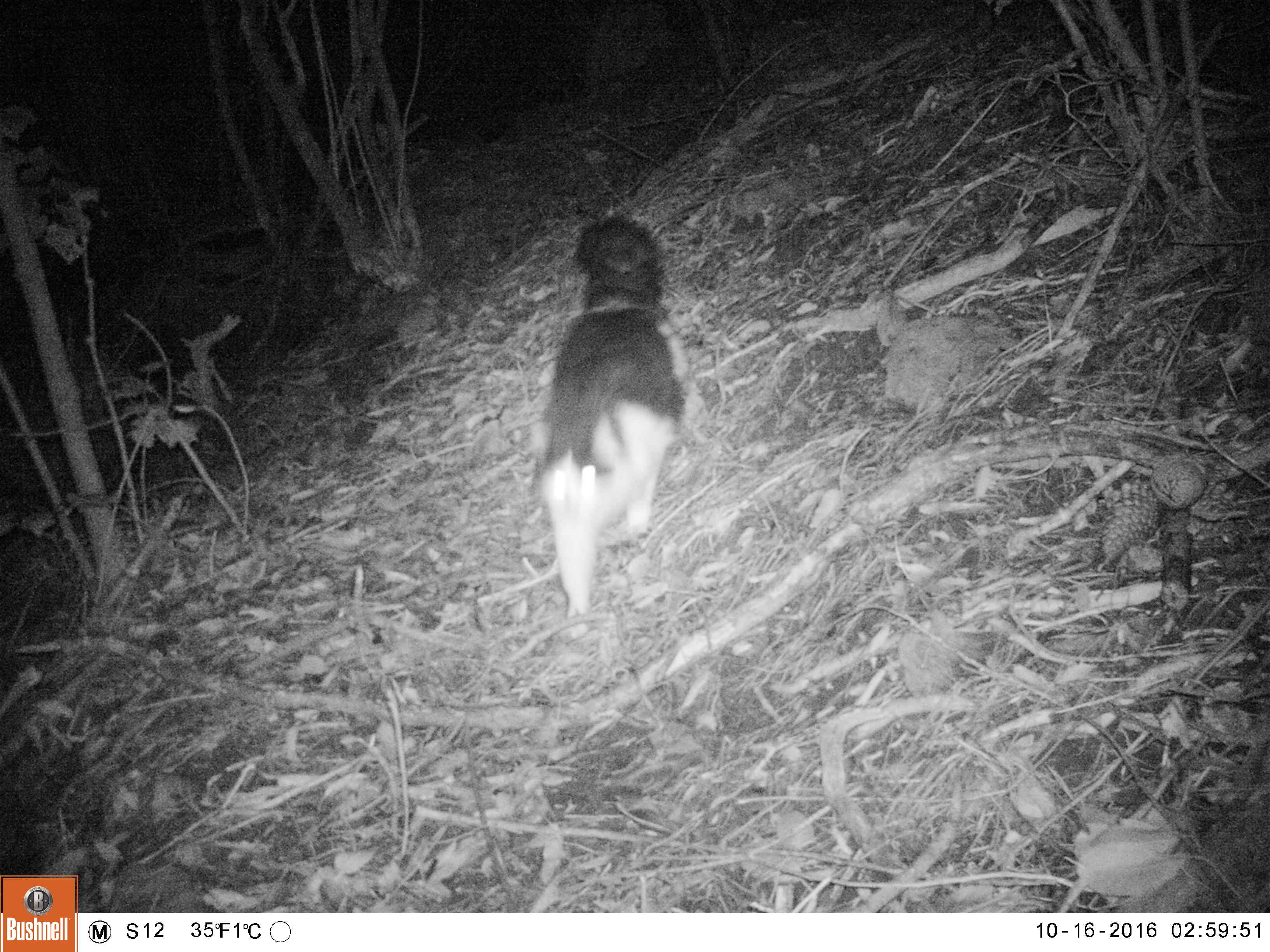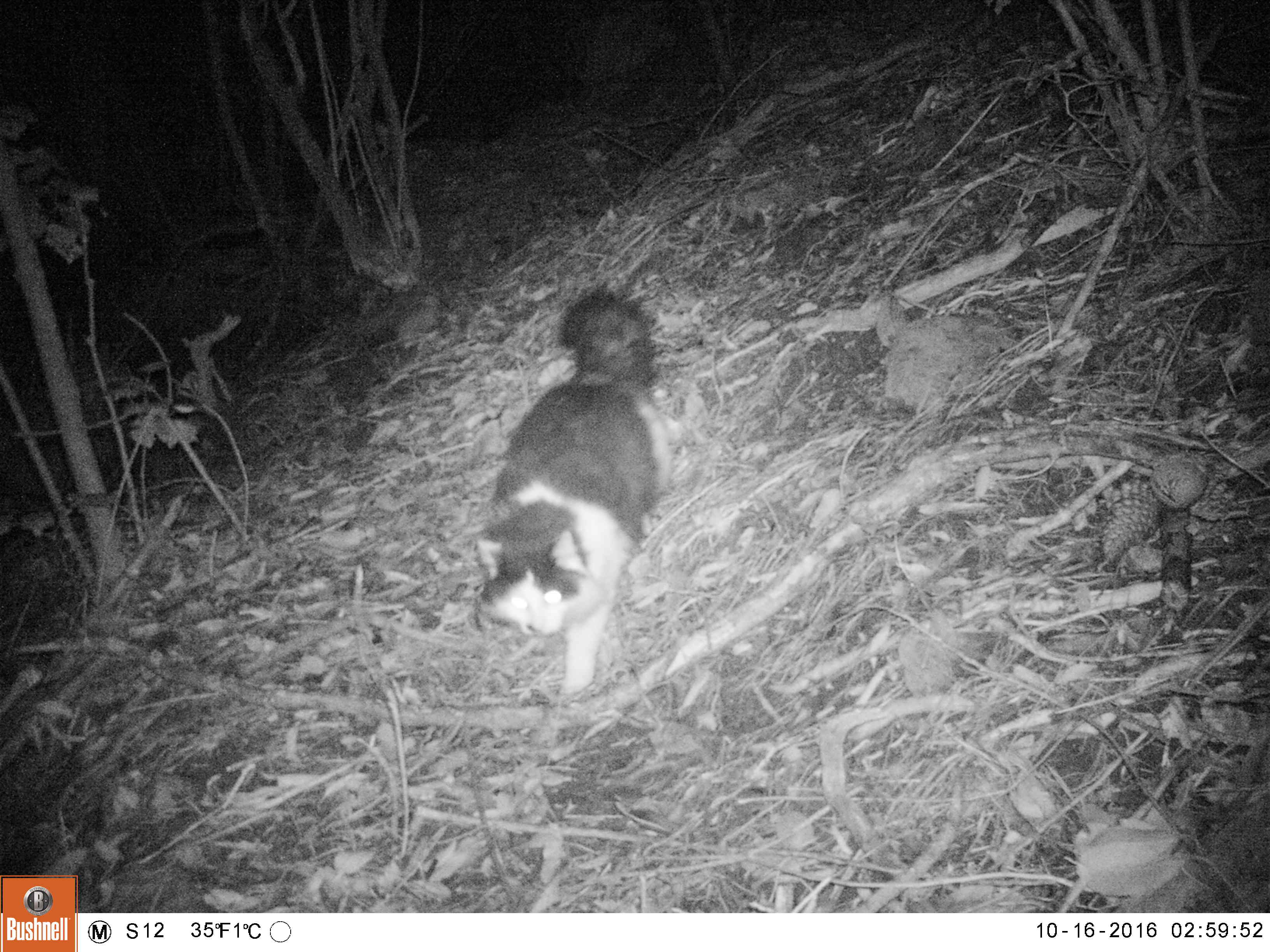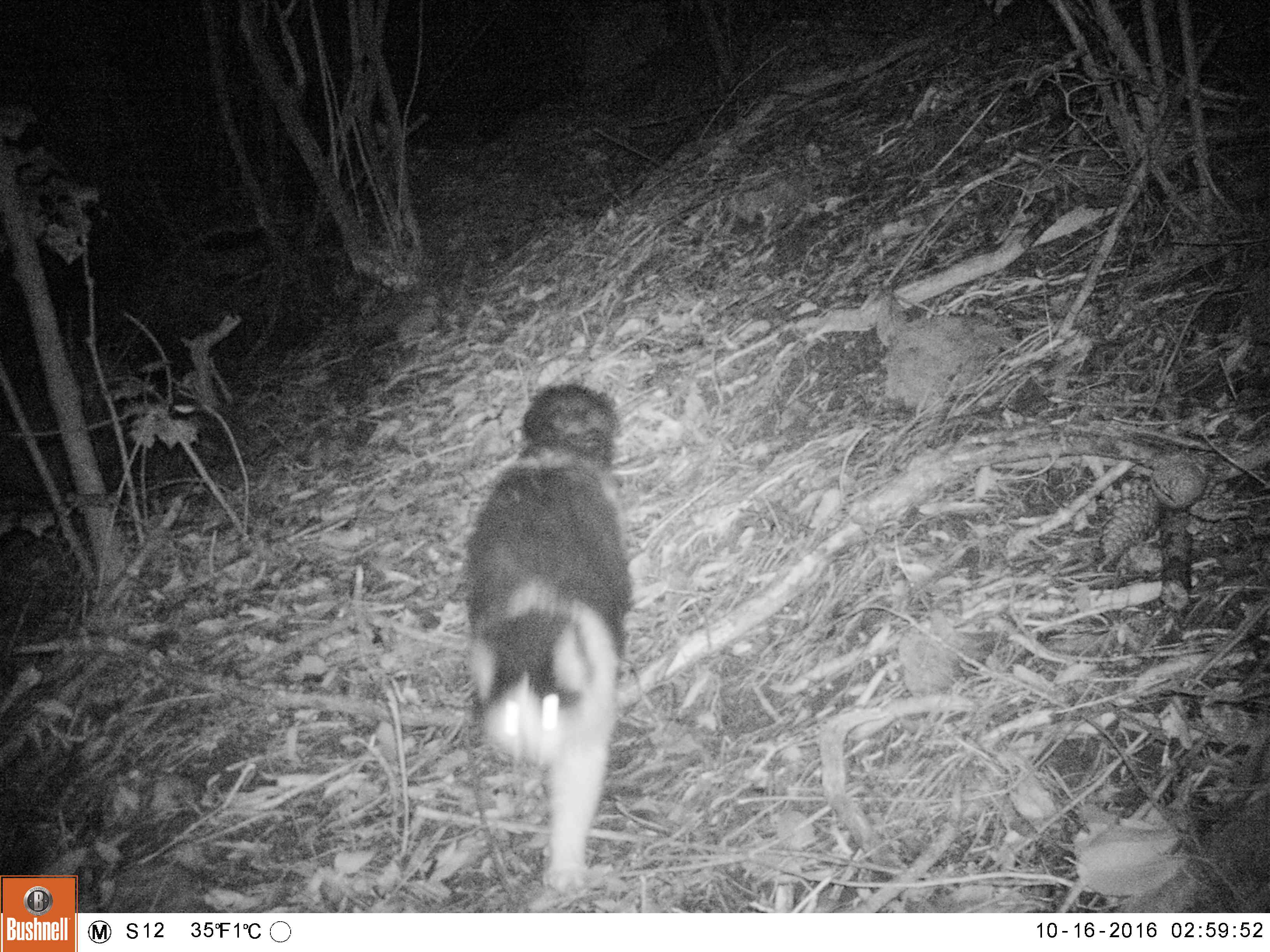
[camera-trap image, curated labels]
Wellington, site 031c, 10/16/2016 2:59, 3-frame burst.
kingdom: Animalia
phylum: Chordata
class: Mammalia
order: Carnivora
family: Felidae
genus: Felis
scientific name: Felis catus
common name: cat